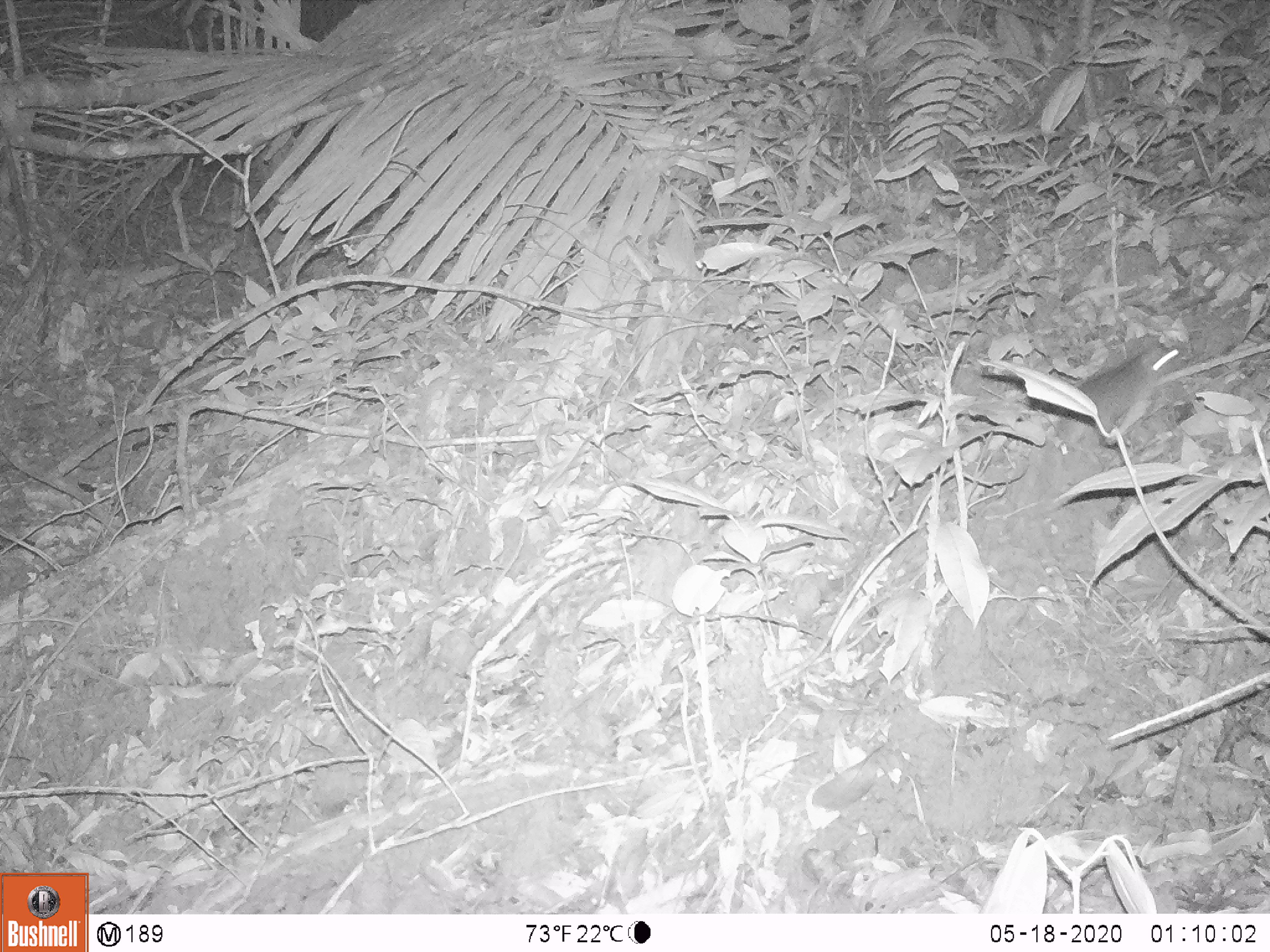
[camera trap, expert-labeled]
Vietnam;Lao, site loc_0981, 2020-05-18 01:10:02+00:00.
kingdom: Animalia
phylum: Chordata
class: Mammalia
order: Rodentia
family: Muridae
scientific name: Muridae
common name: old-world mice and rats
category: unidentified murid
Unidentified murid (old-world mice and rats) (Muridae). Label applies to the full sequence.